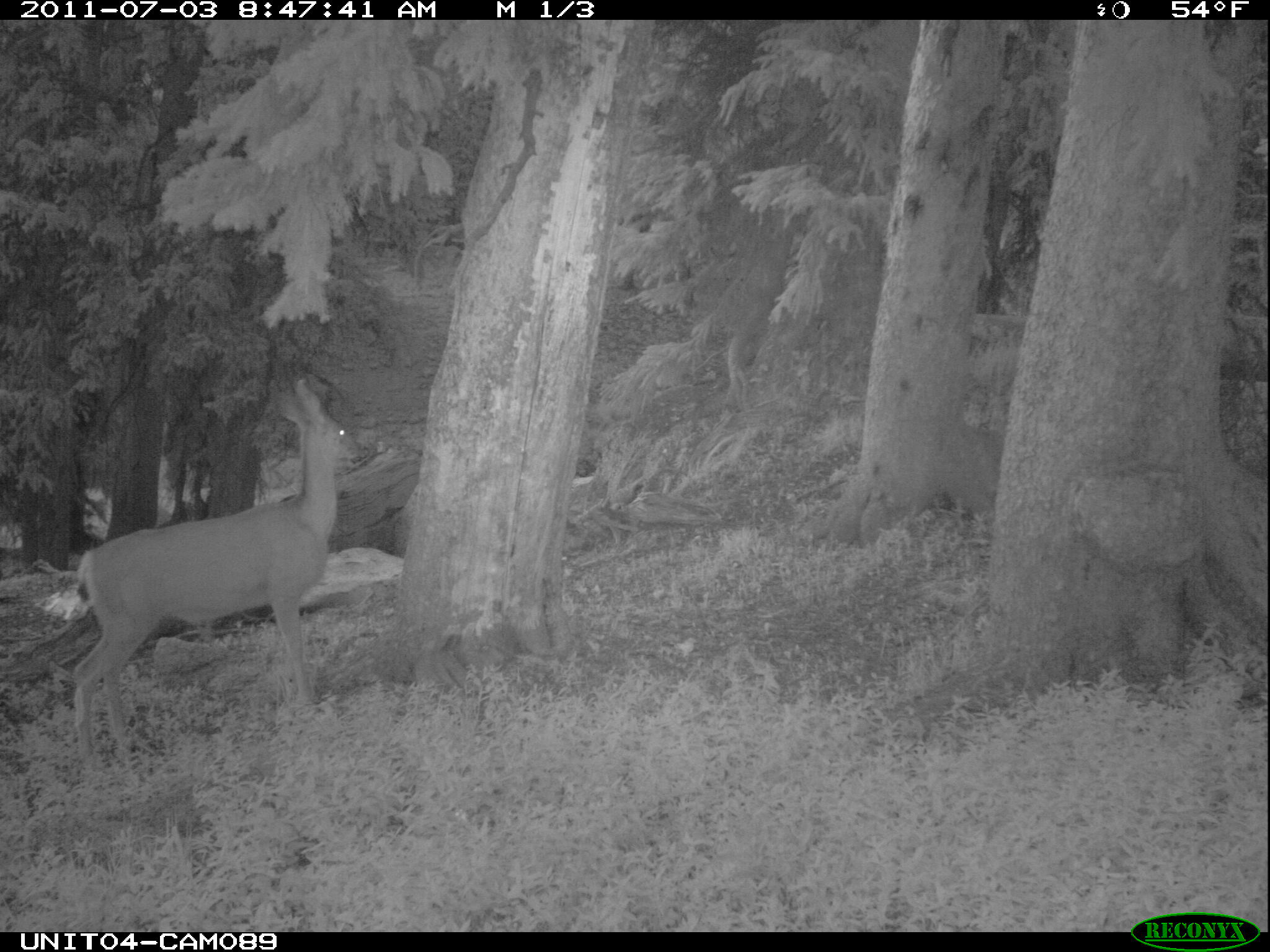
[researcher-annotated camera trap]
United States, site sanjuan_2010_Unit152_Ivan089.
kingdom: Animalia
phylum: Chordata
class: Mammalia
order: Artiodactyla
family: Cervidae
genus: Odocoileus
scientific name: Odocoileus hemionus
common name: mule deer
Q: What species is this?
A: Odocoileus hemionus (mule deer).